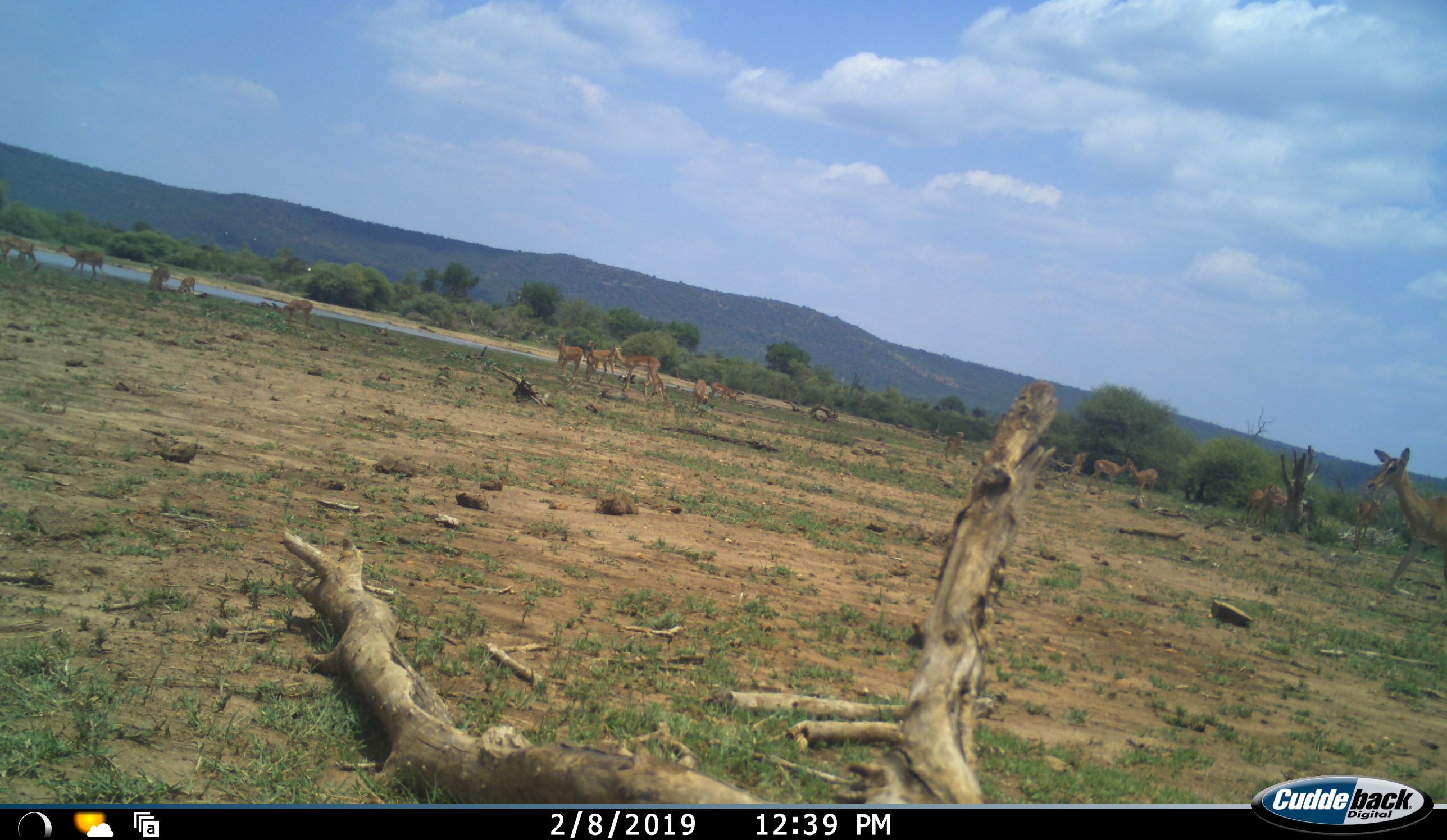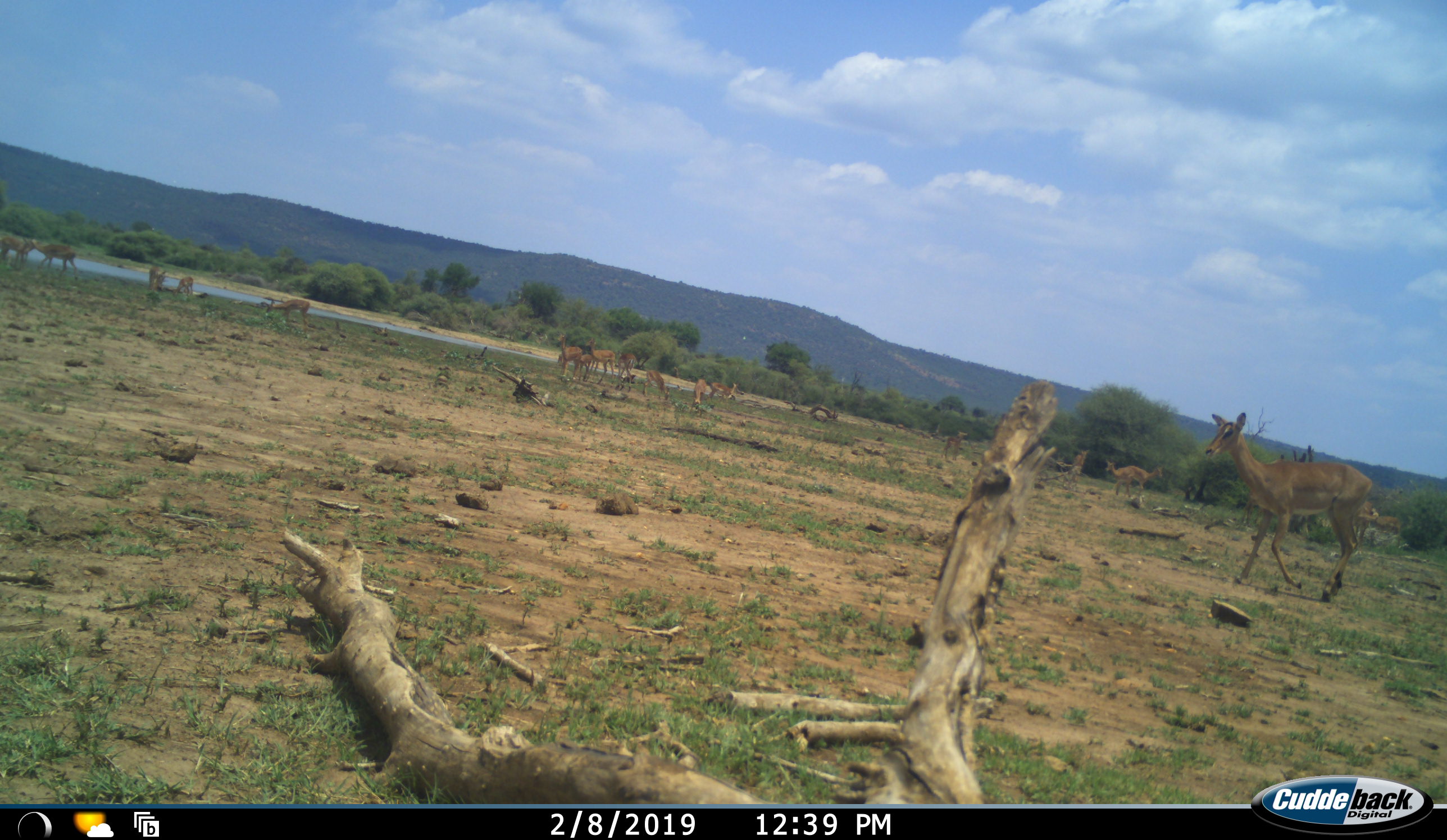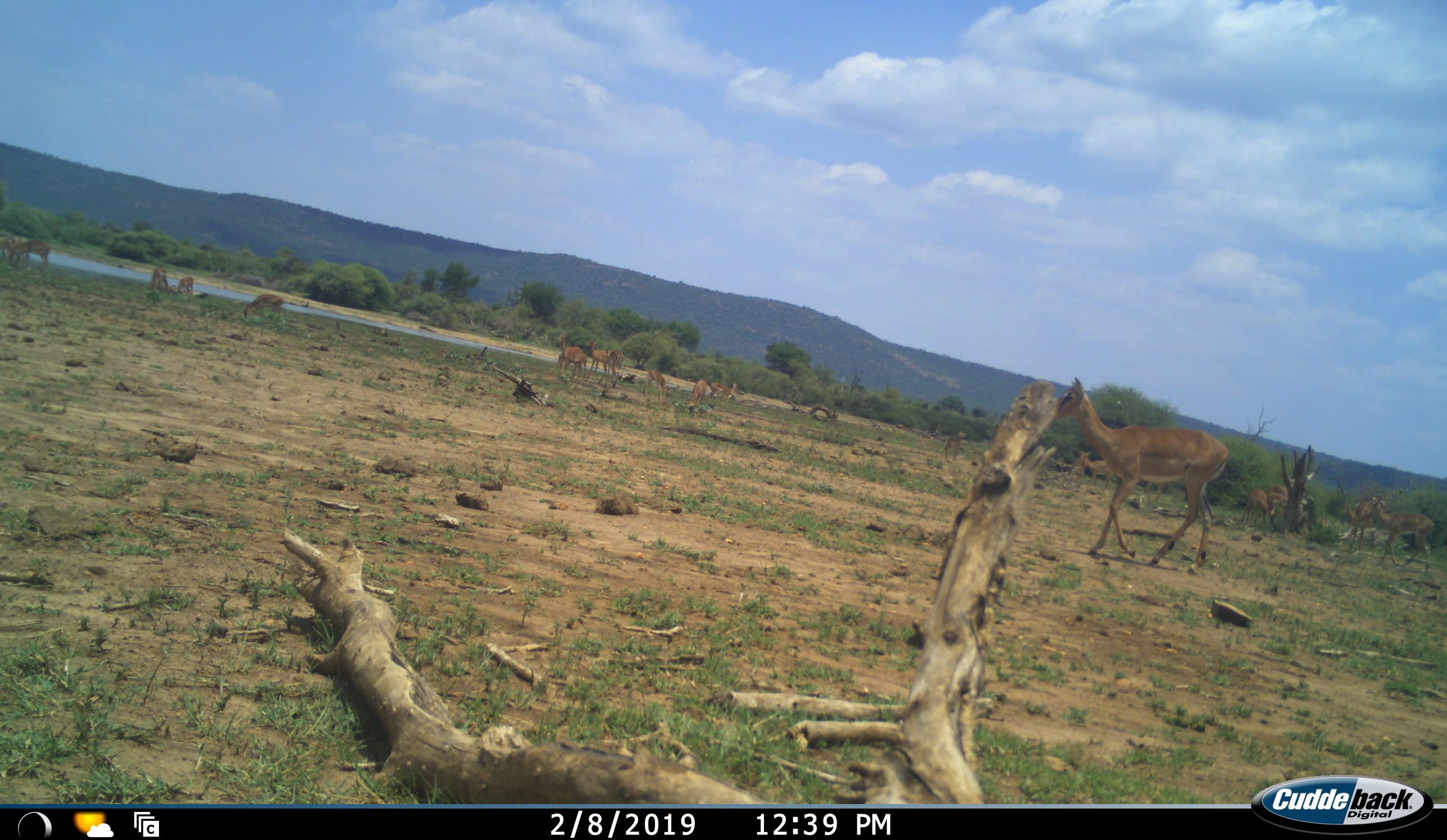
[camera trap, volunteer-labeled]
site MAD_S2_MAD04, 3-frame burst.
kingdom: Animalia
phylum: Chordata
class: Mammalia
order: Artiodactyla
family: Bovidae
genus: Aepyceros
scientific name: Aepyceros melampus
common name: impala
Impala (Aepyceros melampus), count 11-50. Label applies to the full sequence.